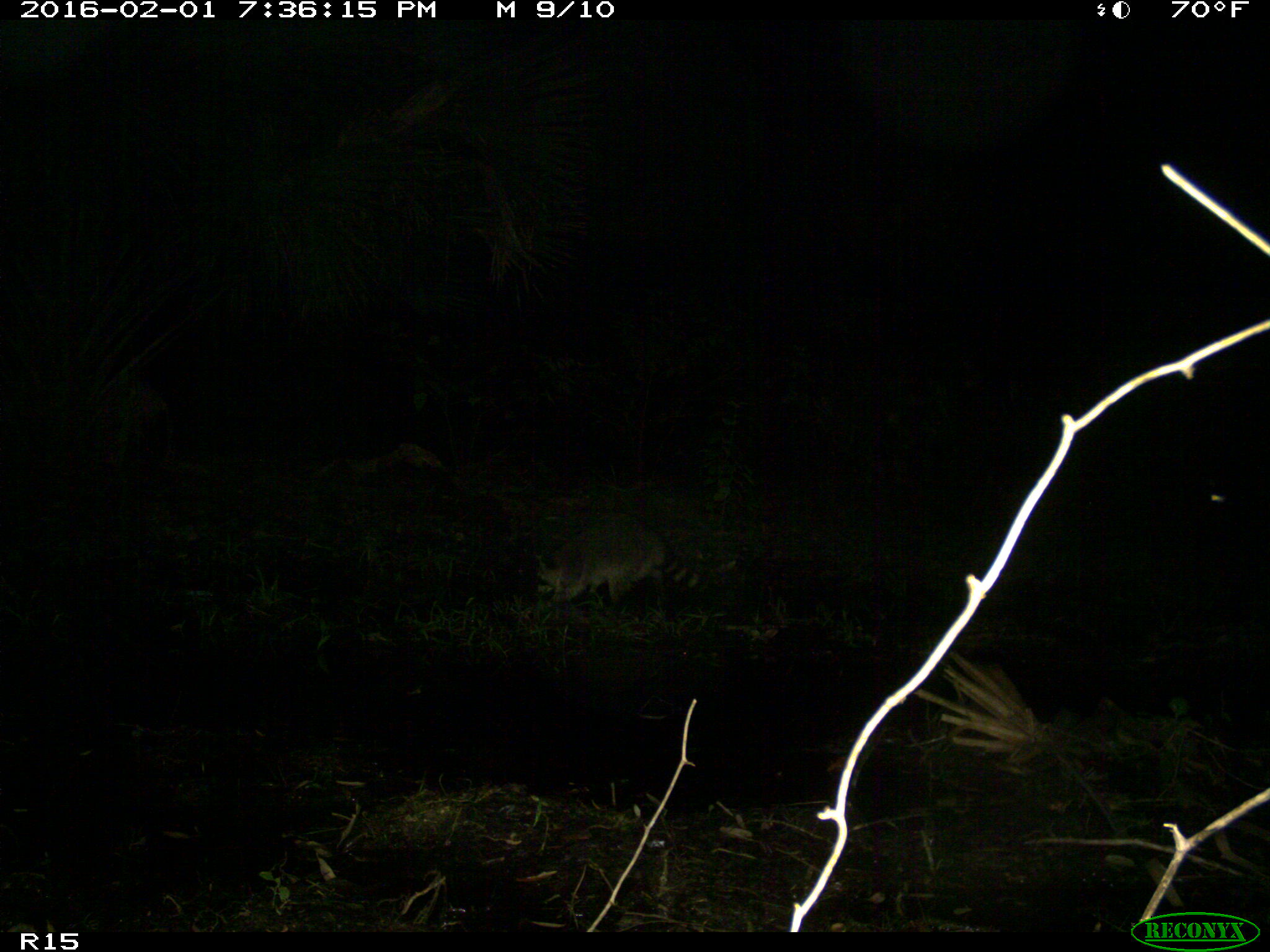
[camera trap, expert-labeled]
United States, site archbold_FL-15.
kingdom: Animalia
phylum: Chordata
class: Mammalia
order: Carnivora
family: Procyonidae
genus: Procyon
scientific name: Procyon lotor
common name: common raccoon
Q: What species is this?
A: Procyon lotor (common raccoon).